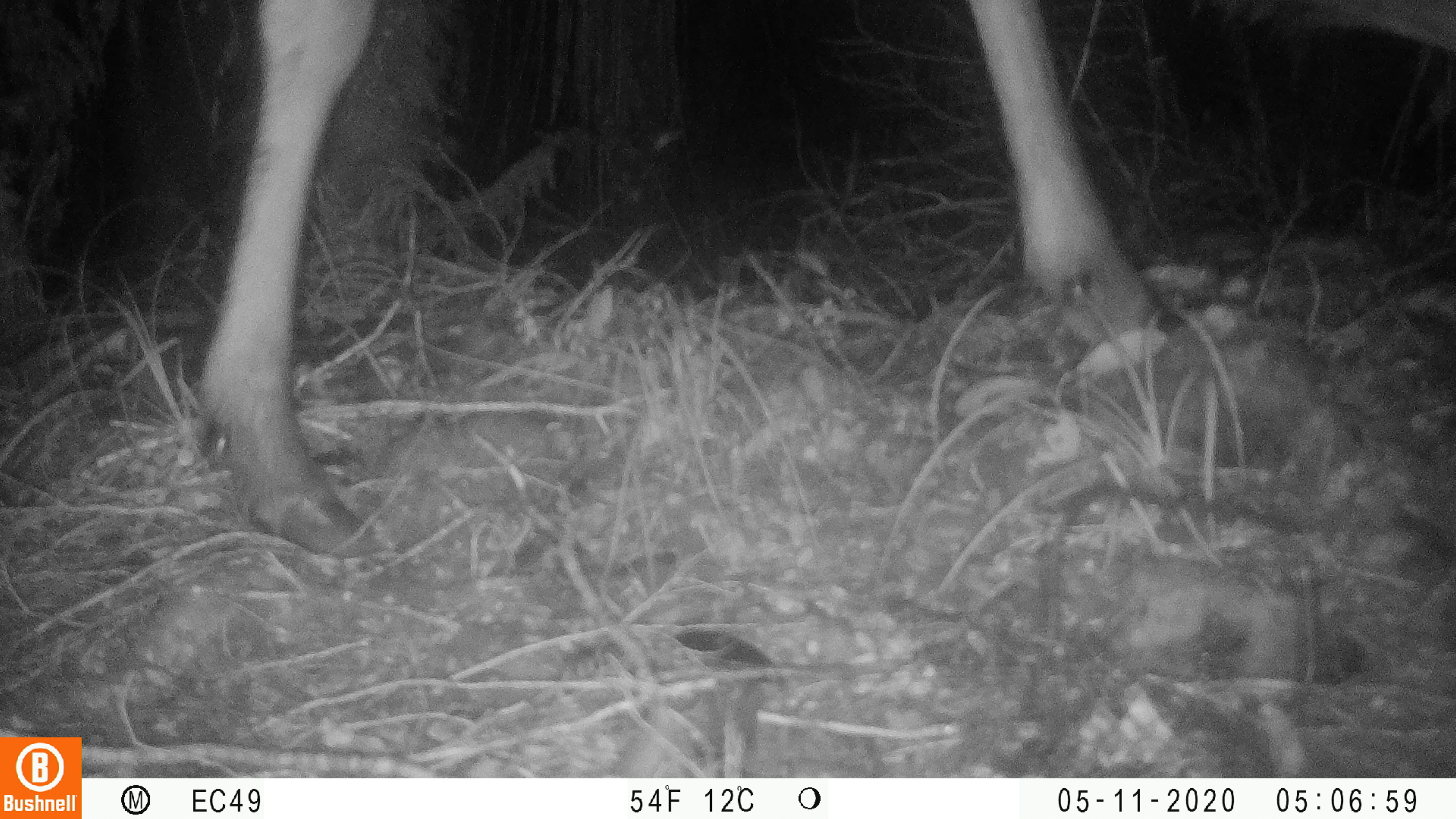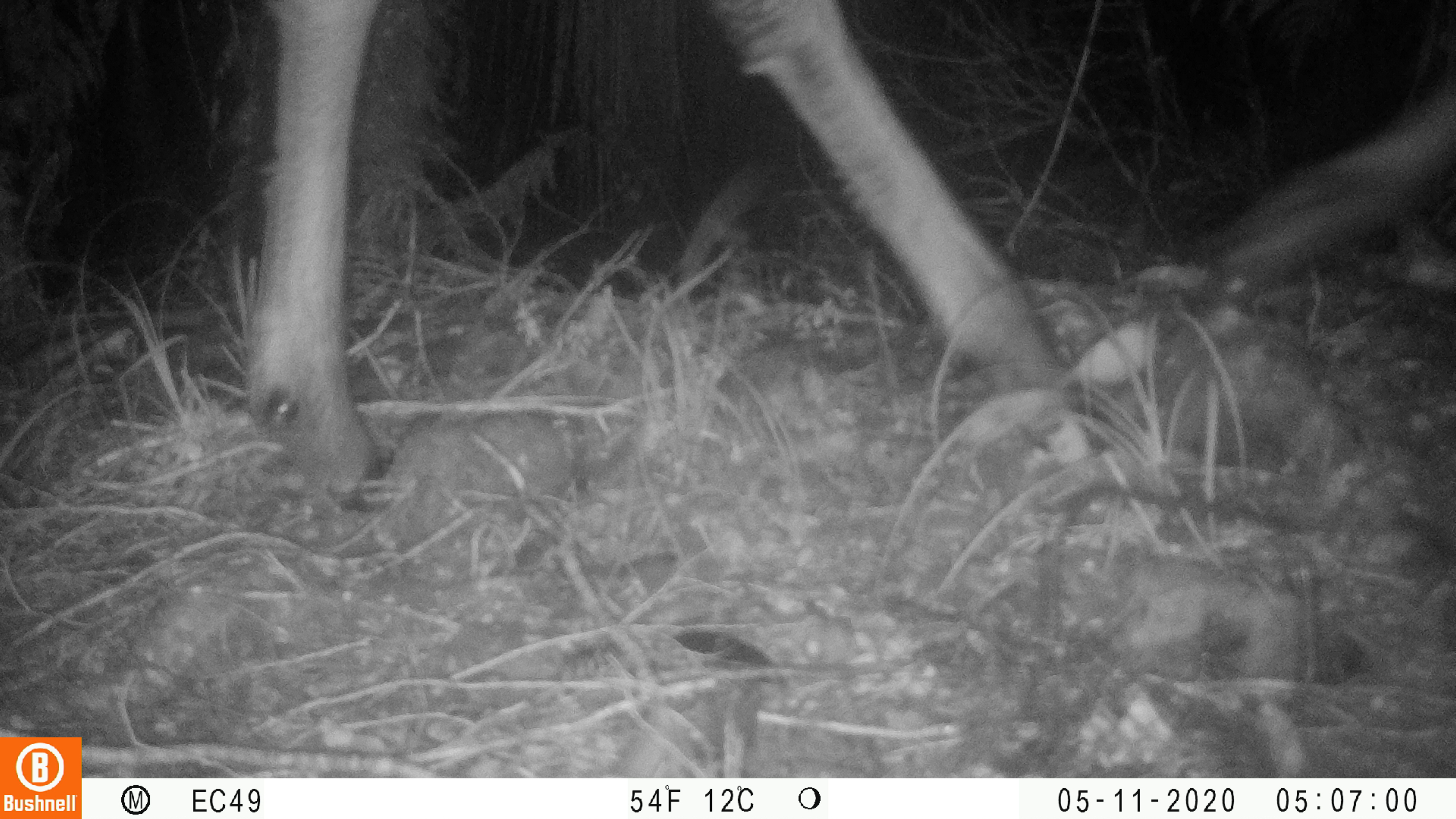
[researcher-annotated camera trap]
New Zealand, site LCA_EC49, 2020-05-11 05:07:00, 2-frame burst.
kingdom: Animalia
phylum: Chordata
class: Mammalia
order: Artiodactyla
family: Cervidae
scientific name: Cervidae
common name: deer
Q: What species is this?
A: Deer (Cervidae).